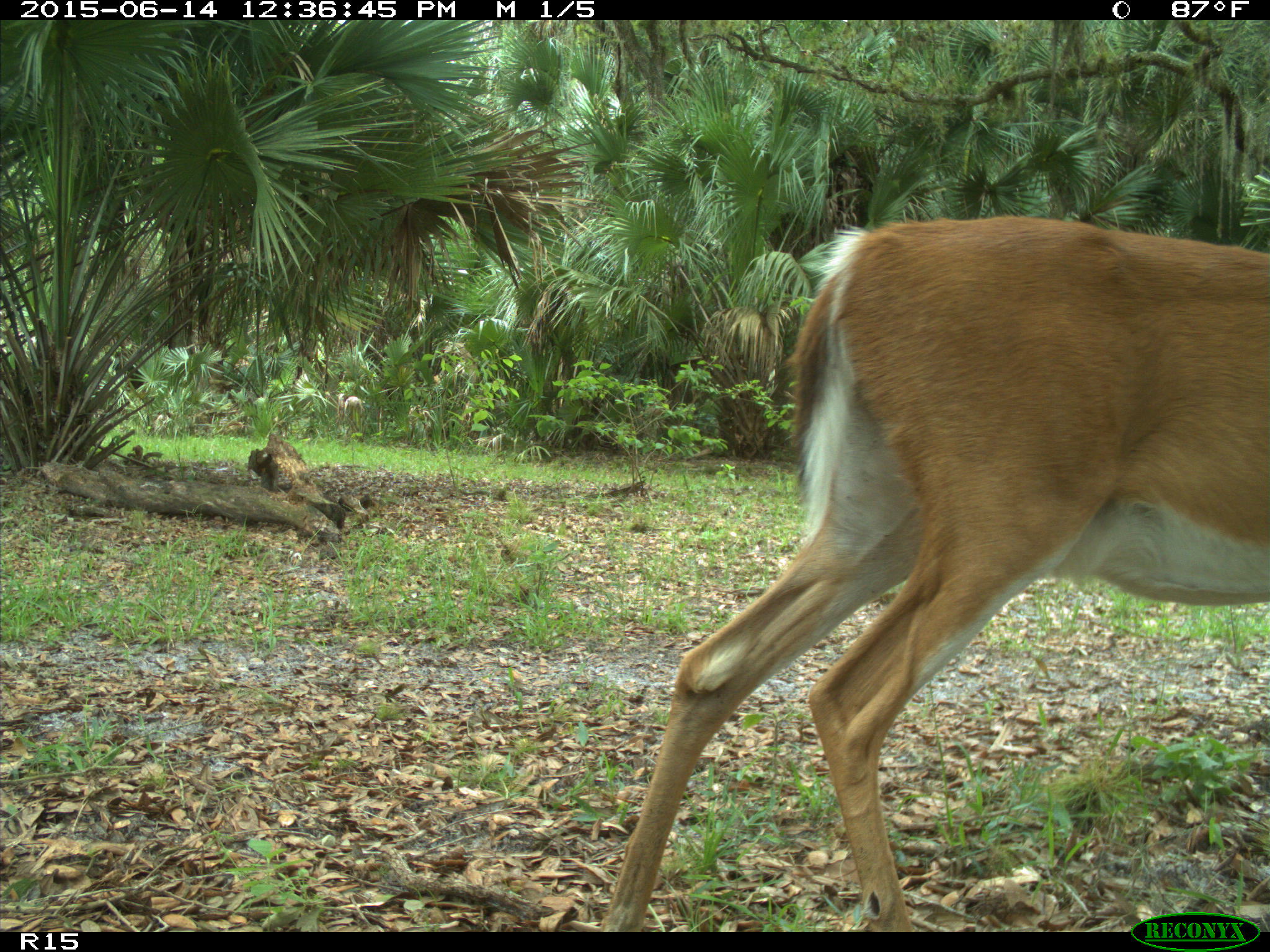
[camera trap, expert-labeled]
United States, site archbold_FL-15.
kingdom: Animalia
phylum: Chordata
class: Mammalia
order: Artiodactyla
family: Cervidae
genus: Odocoileus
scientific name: Odocoileus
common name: deer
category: unidentified deer